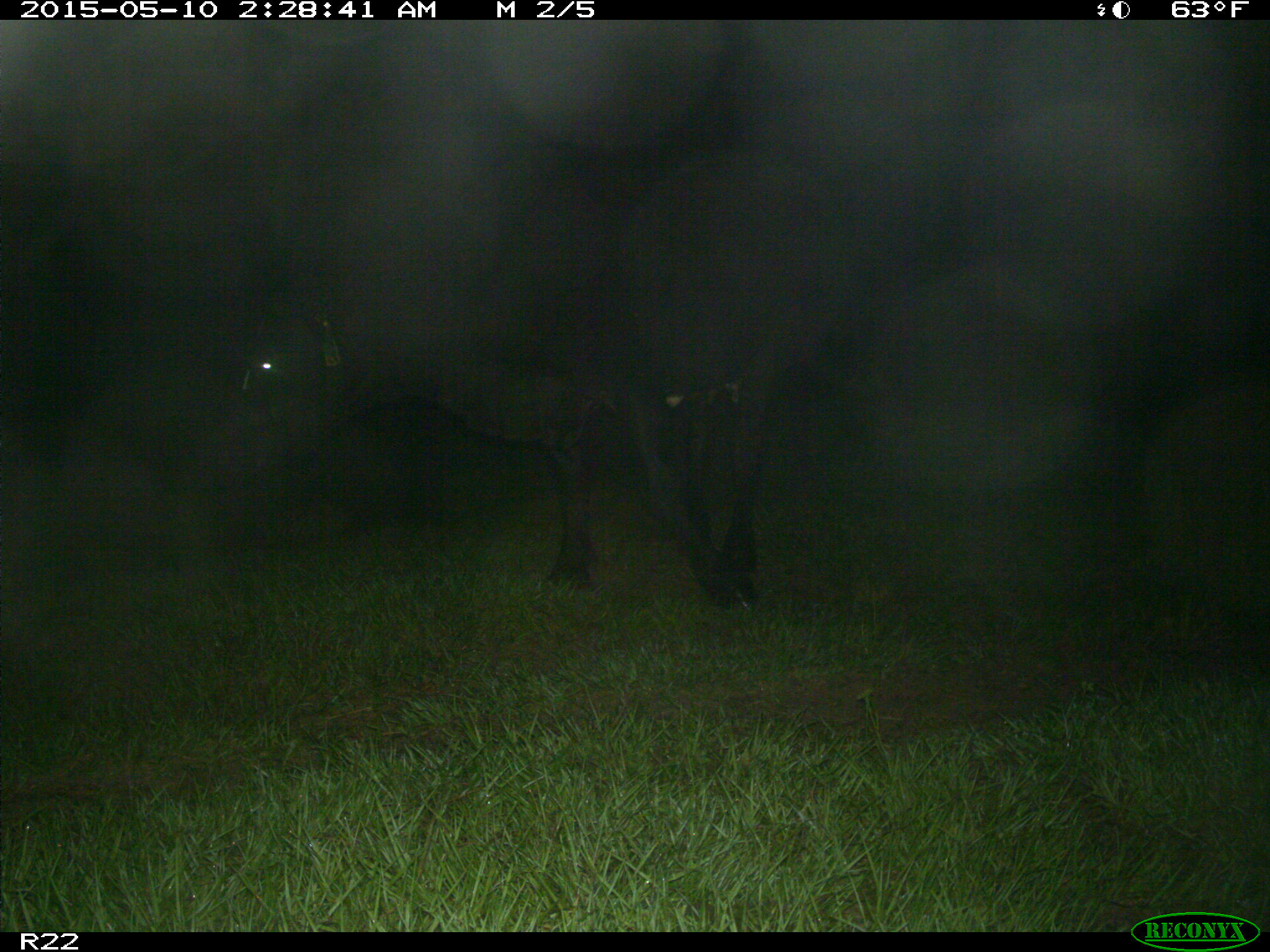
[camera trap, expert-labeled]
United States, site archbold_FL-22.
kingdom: Animalia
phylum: Chordata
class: Mammalia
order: Artiodactyla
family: Bovidae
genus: Bos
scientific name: Bos taurus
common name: domestic cow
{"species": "Bos taurus (domestic cow)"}